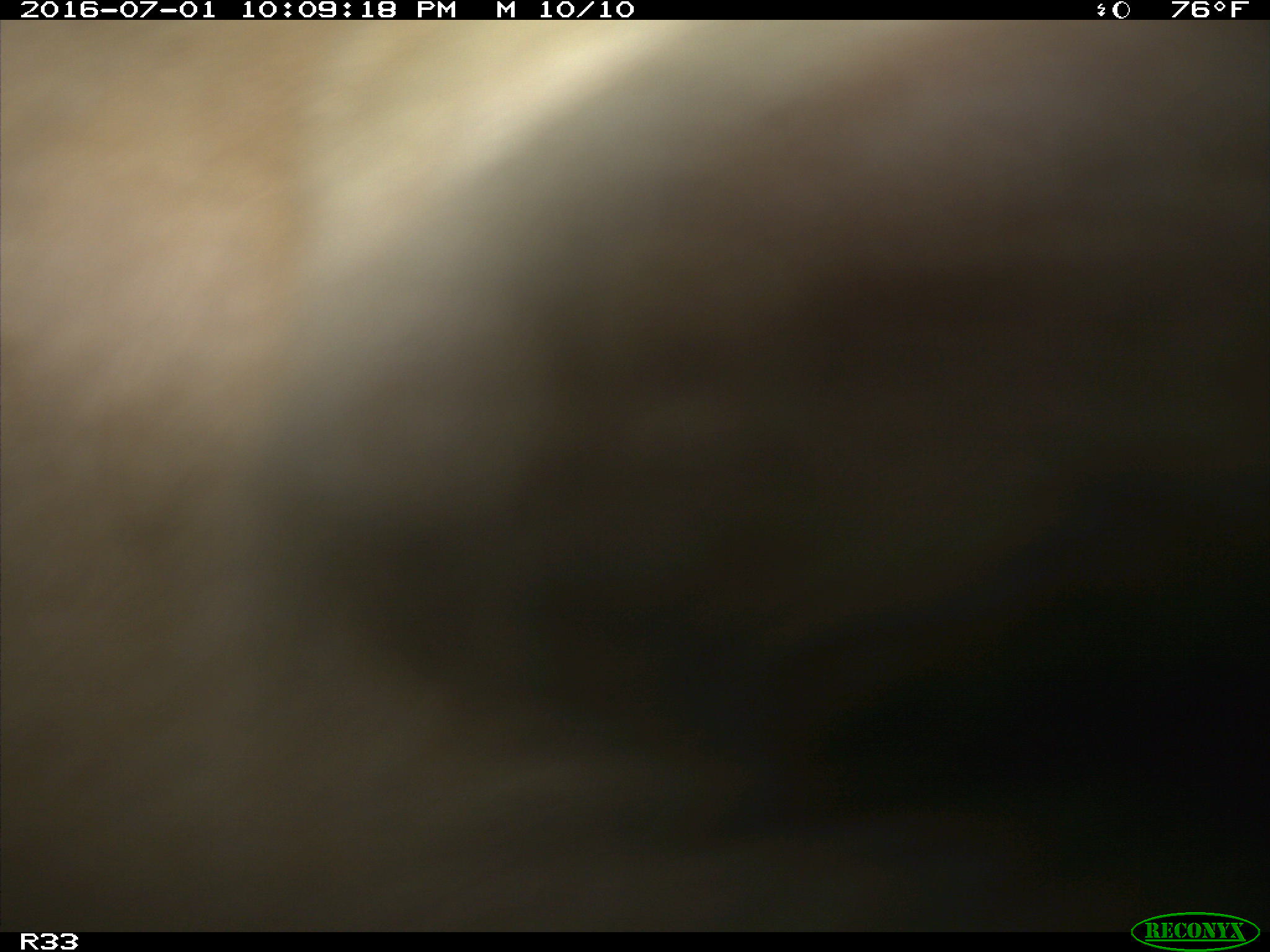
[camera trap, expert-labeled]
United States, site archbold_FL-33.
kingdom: Animalia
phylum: Chordata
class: Mammalia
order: Artiodactyla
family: Bovidae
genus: Bos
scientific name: Bos taurus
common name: domestic cow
Bos taurus (domestic cow).